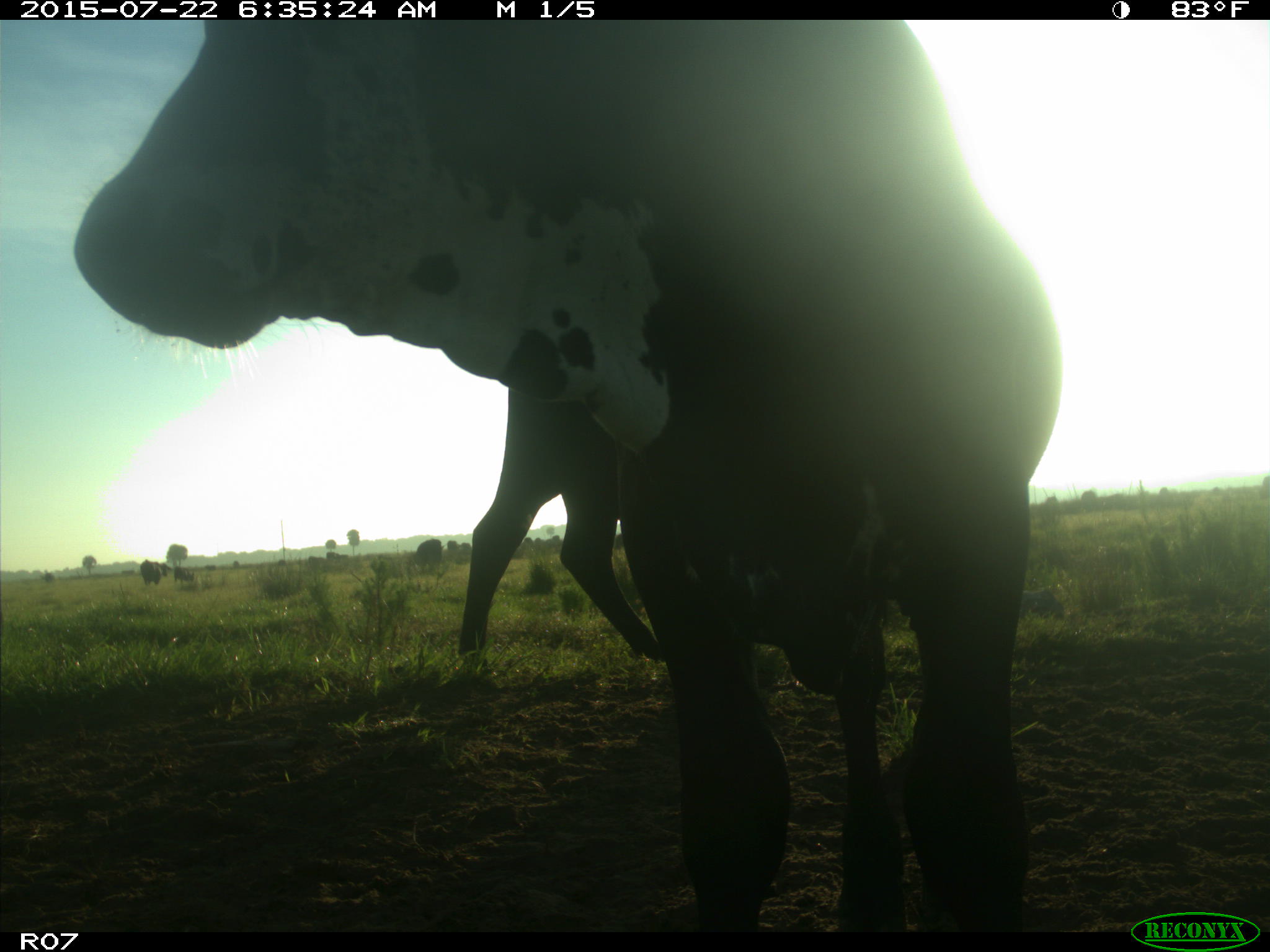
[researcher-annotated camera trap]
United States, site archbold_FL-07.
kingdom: Animalia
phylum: Chordata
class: Mammalia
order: Artiodactyla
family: Bovidae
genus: Bos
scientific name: Bos taurus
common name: domestic cow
Bos taurus (domestic cow).